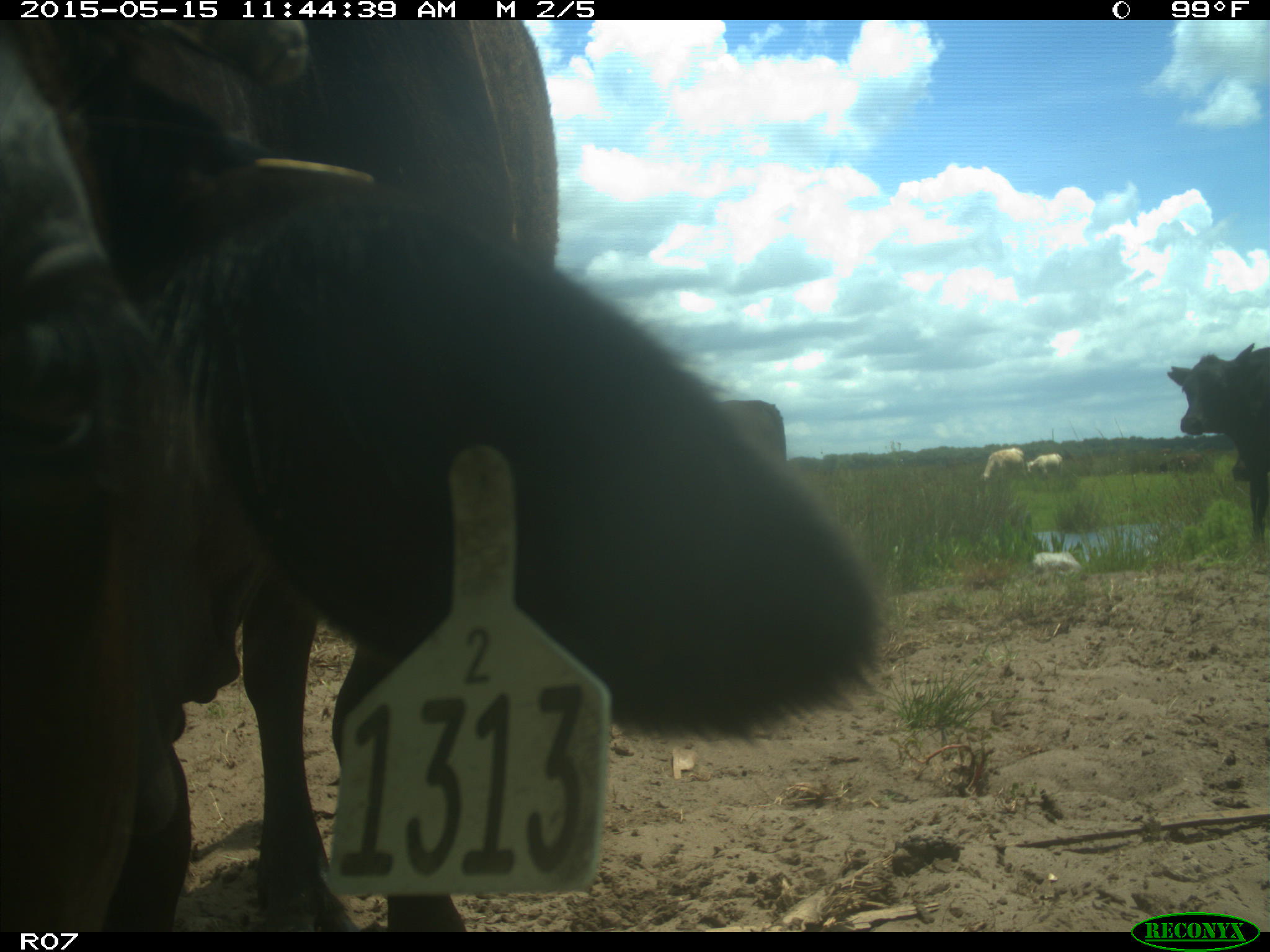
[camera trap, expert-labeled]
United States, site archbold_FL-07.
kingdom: Animalia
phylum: Chordata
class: Mammalia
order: Artiodactyla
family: Bovidae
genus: Bos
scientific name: Bos taurus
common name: domestic cow